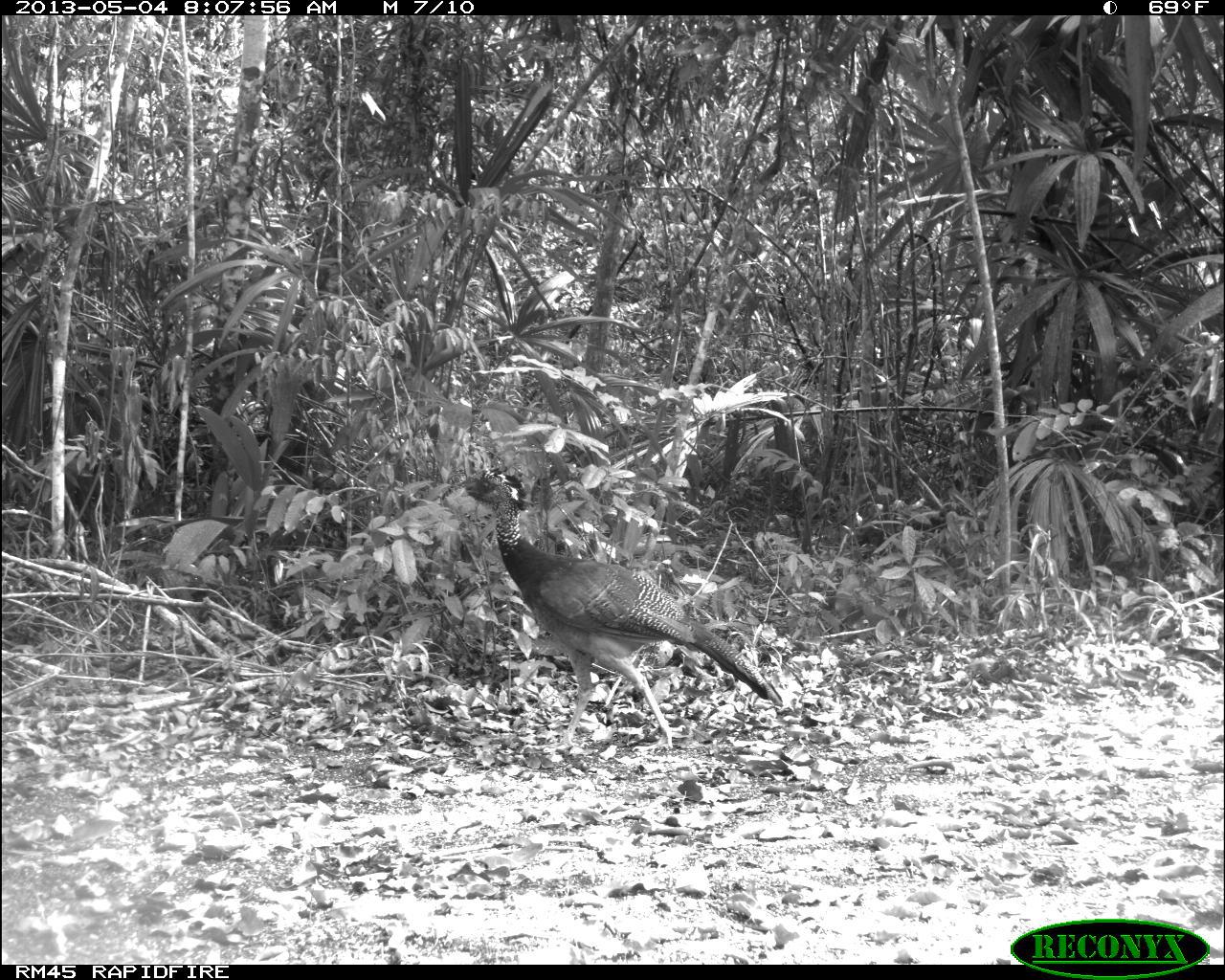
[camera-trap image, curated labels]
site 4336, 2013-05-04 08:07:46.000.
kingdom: Animalia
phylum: Chordata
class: Aves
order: Galliformes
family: Cracidae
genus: Crax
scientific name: Crax rubra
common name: great curassow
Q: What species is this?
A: Crax rubra (great curassow).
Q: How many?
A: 1.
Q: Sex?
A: Female.